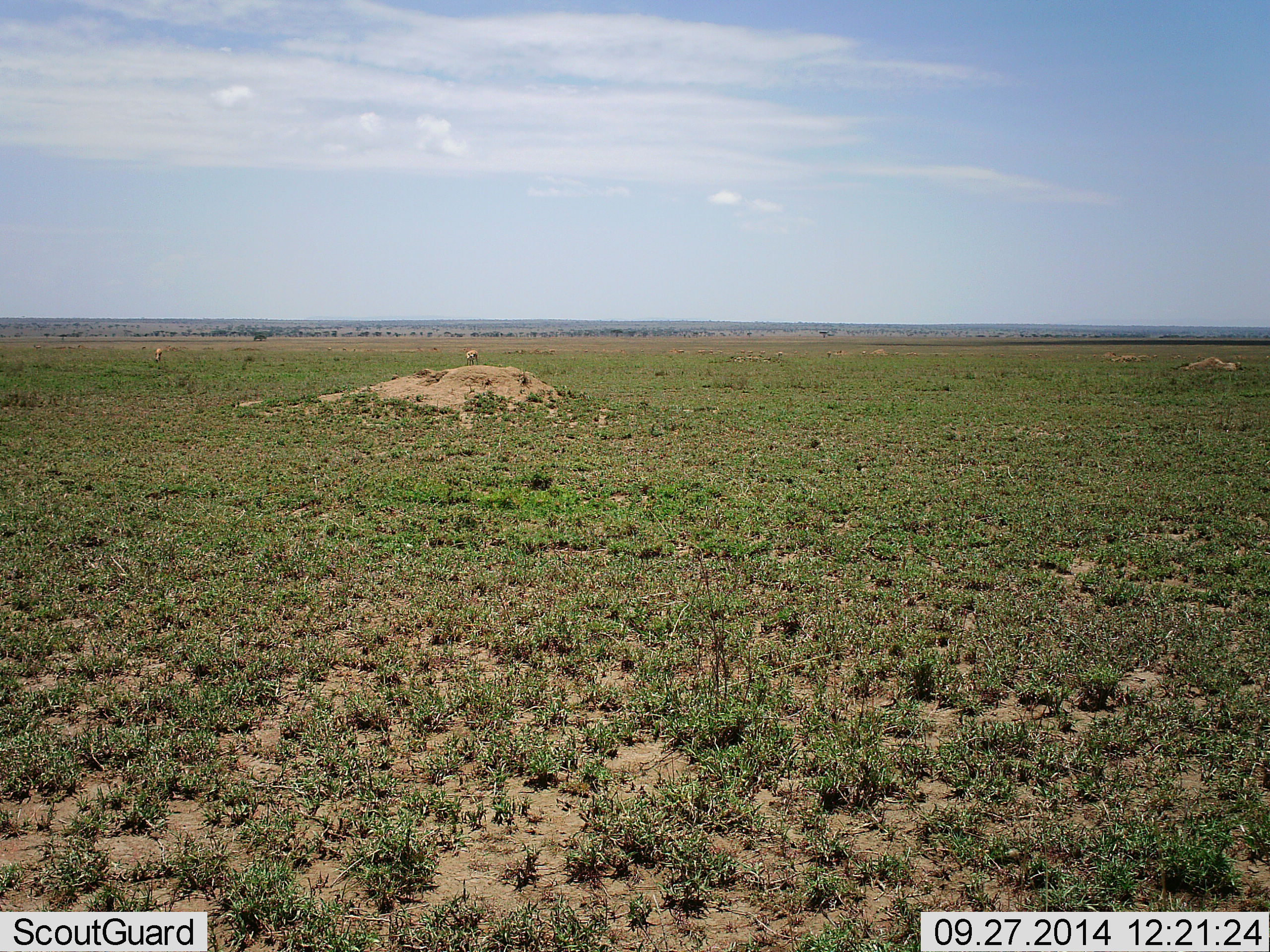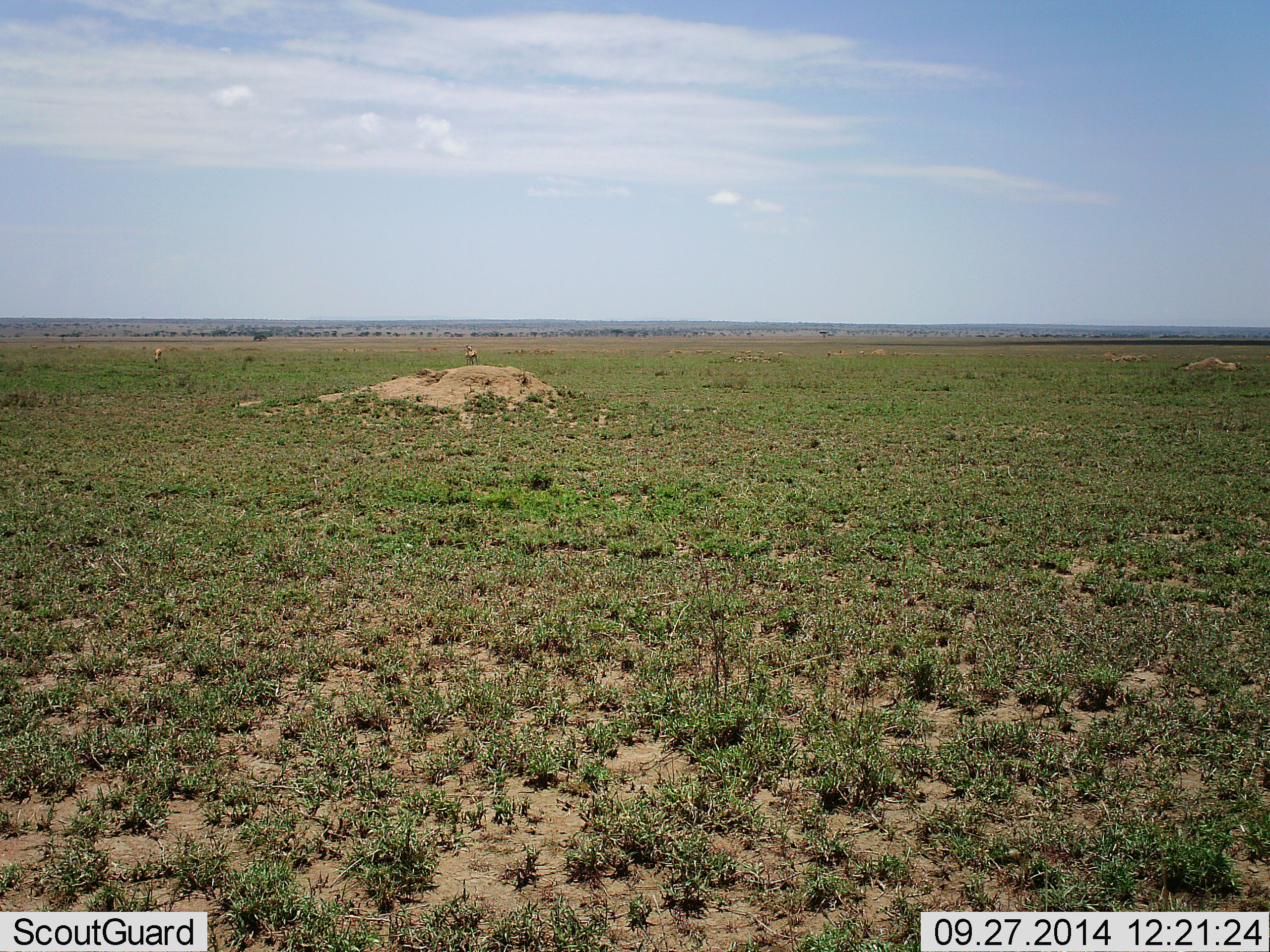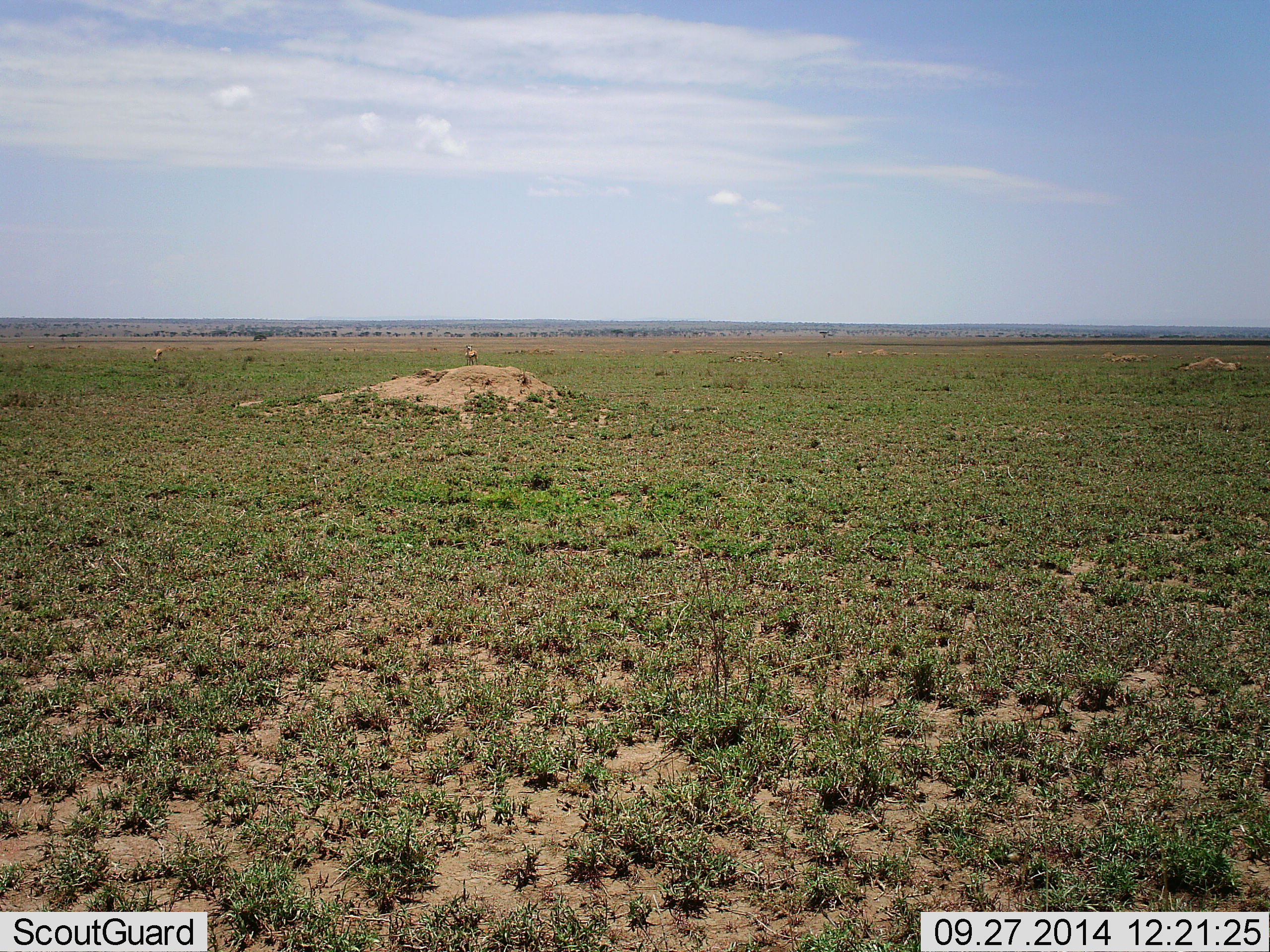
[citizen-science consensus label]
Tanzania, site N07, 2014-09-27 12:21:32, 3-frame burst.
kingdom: Animalia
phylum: Chordata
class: Mammalia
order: Artiodactyla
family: Bovidae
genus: Eudorcas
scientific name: Eudorcas thomsonii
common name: thomson's gazelle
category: gazellethomsons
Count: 2.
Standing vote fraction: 89%.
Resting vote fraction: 0%.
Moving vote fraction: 0%.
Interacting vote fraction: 0%.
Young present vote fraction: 0%.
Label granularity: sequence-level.